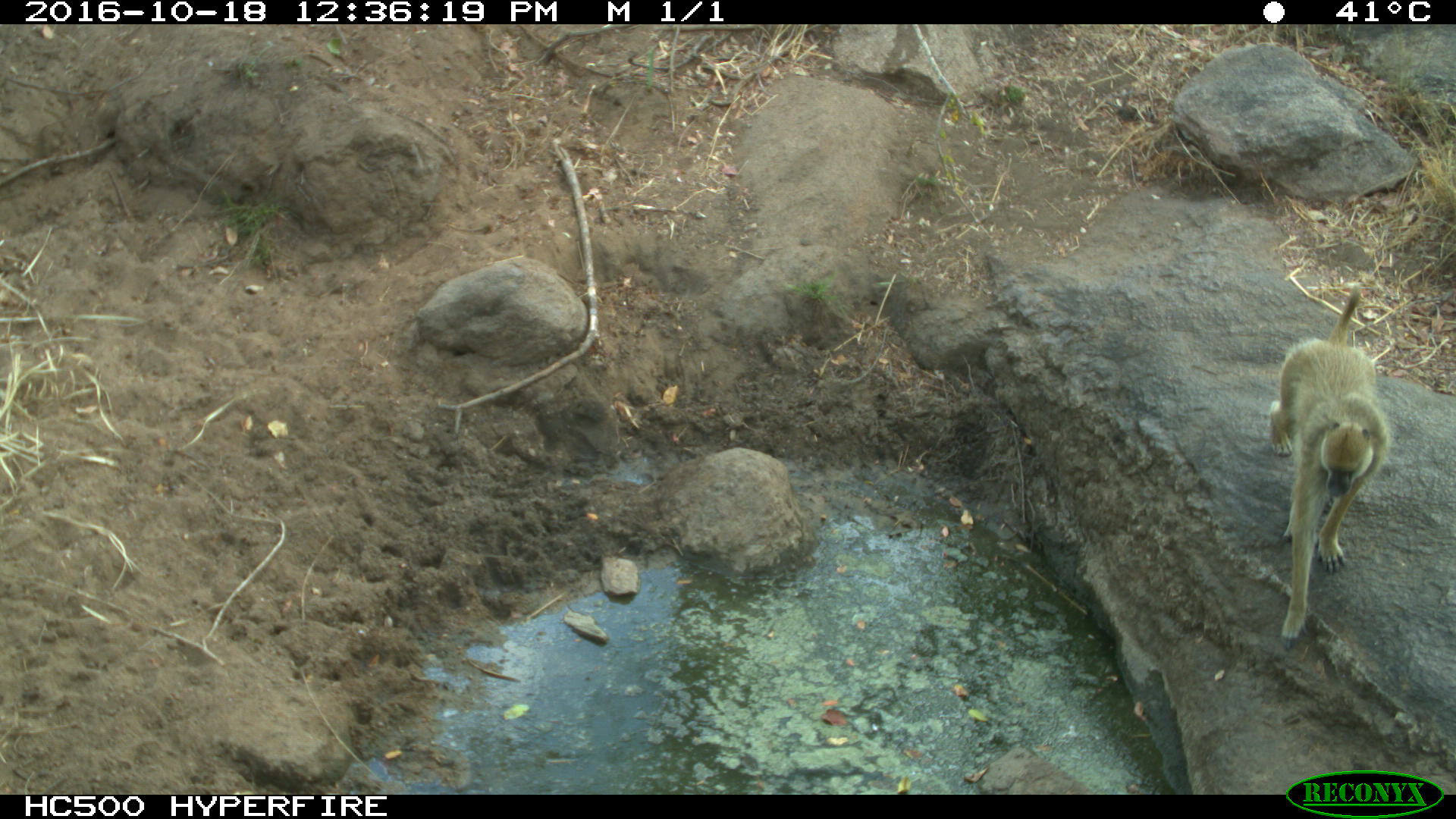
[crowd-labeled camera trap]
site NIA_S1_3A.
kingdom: Animalia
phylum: Chordata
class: Mammalia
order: Primates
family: Cercopithecidae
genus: Papio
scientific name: Papio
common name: baboon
Baboon (Papio), count 1. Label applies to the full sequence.